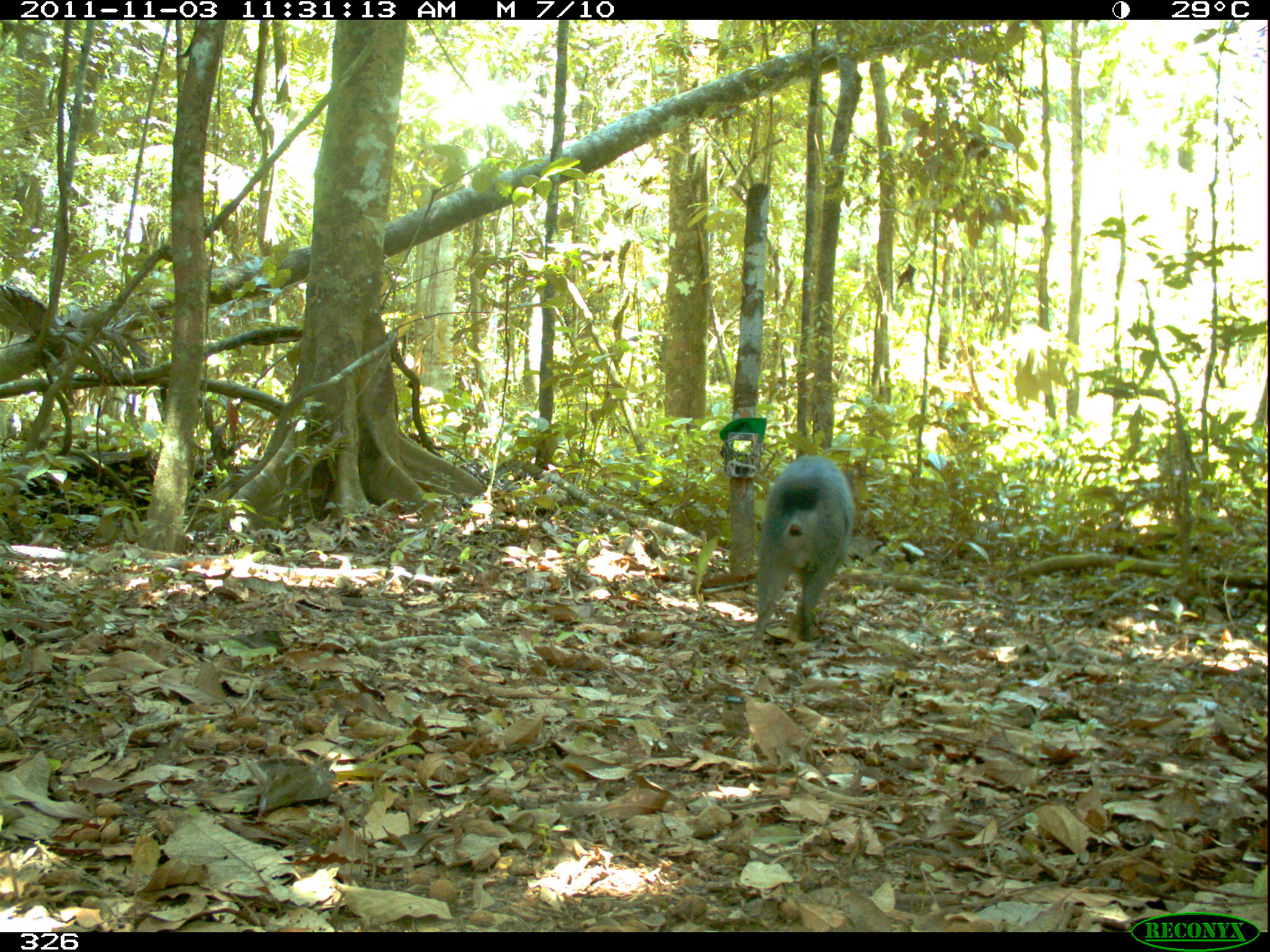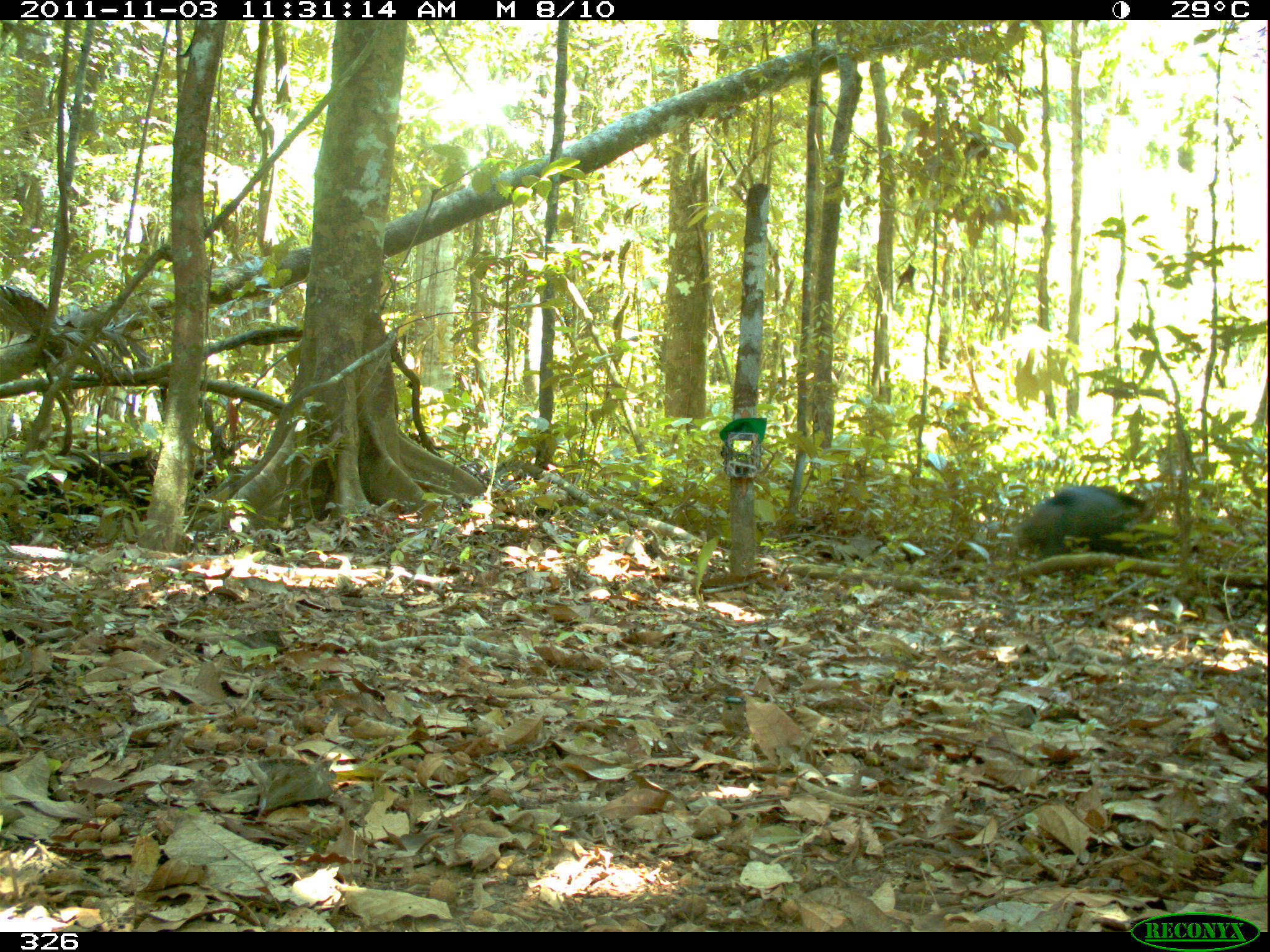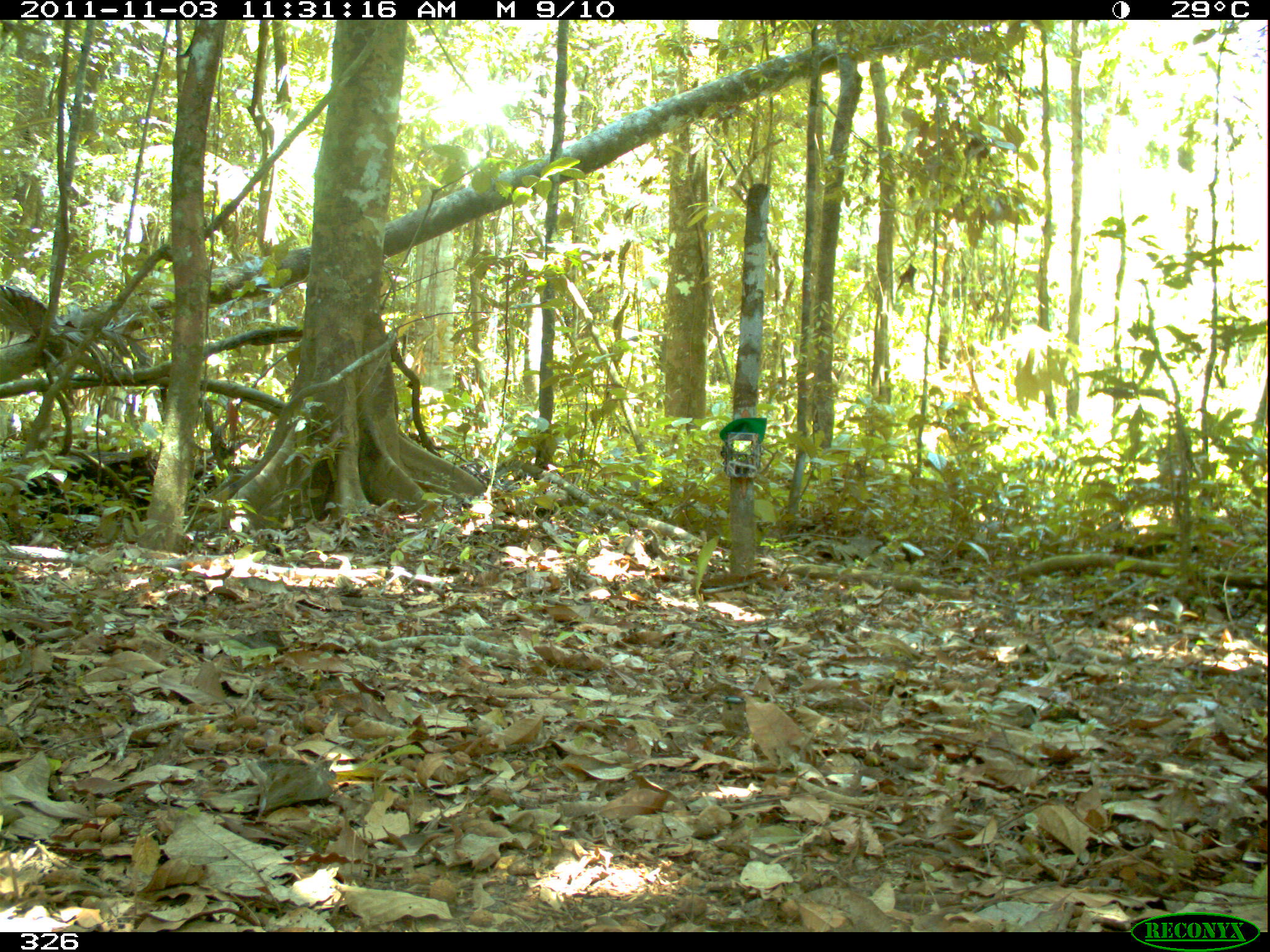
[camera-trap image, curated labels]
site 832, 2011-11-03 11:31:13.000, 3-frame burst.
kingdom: Animalia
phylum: Chordata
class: Mammalia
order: Artiodactyla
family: Tayassuidae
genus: Pecari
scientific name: Pecari tajacu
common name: collared peccary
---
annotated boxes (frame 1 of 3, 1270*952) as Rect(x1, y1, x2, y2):
pecari tajacu: Rect(748, 454, 854, 652)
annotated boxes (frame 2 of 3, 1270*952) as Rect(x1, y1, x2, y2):
pecari tajacu: Rect(1013, 483, 1156, 558)